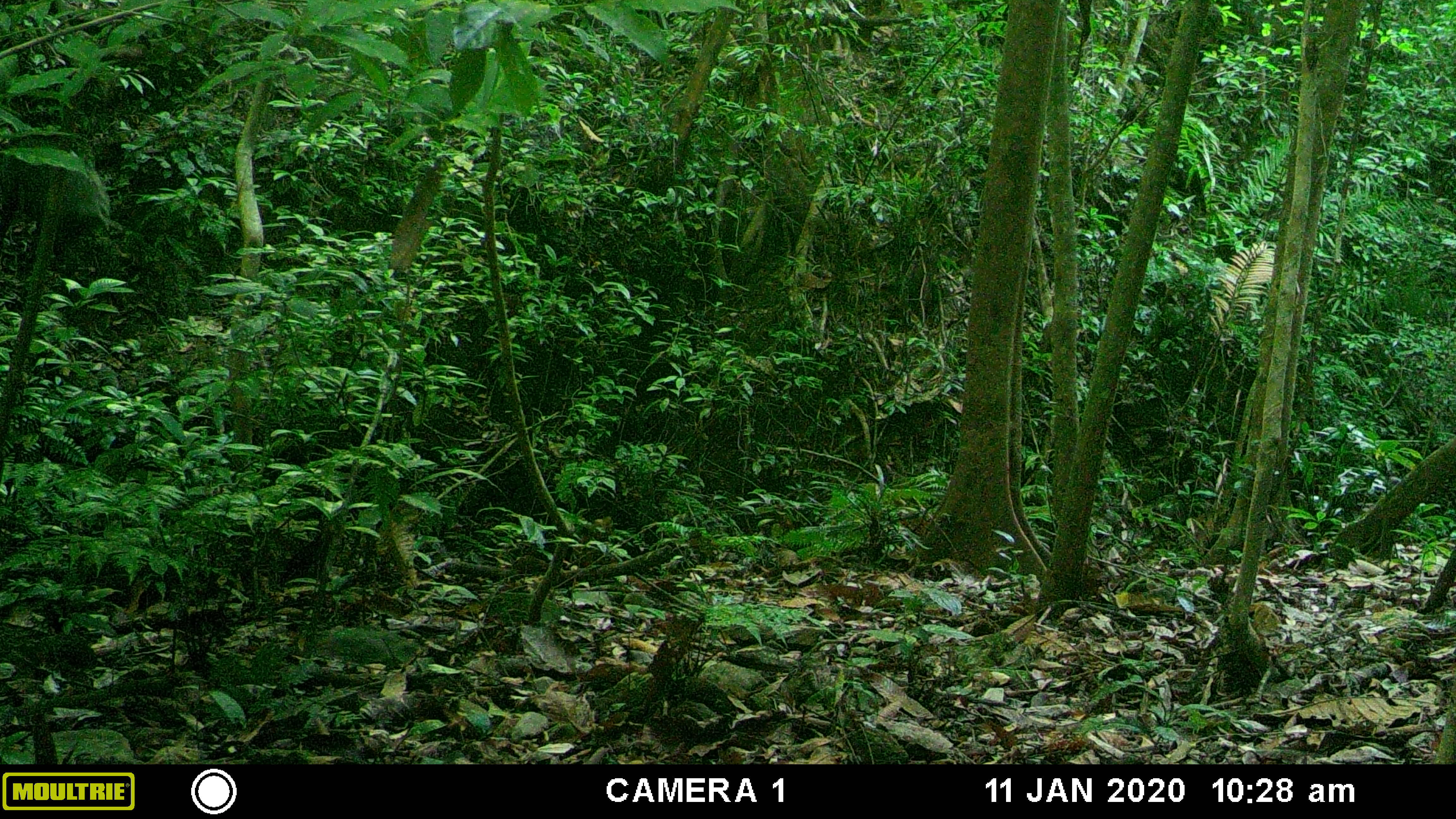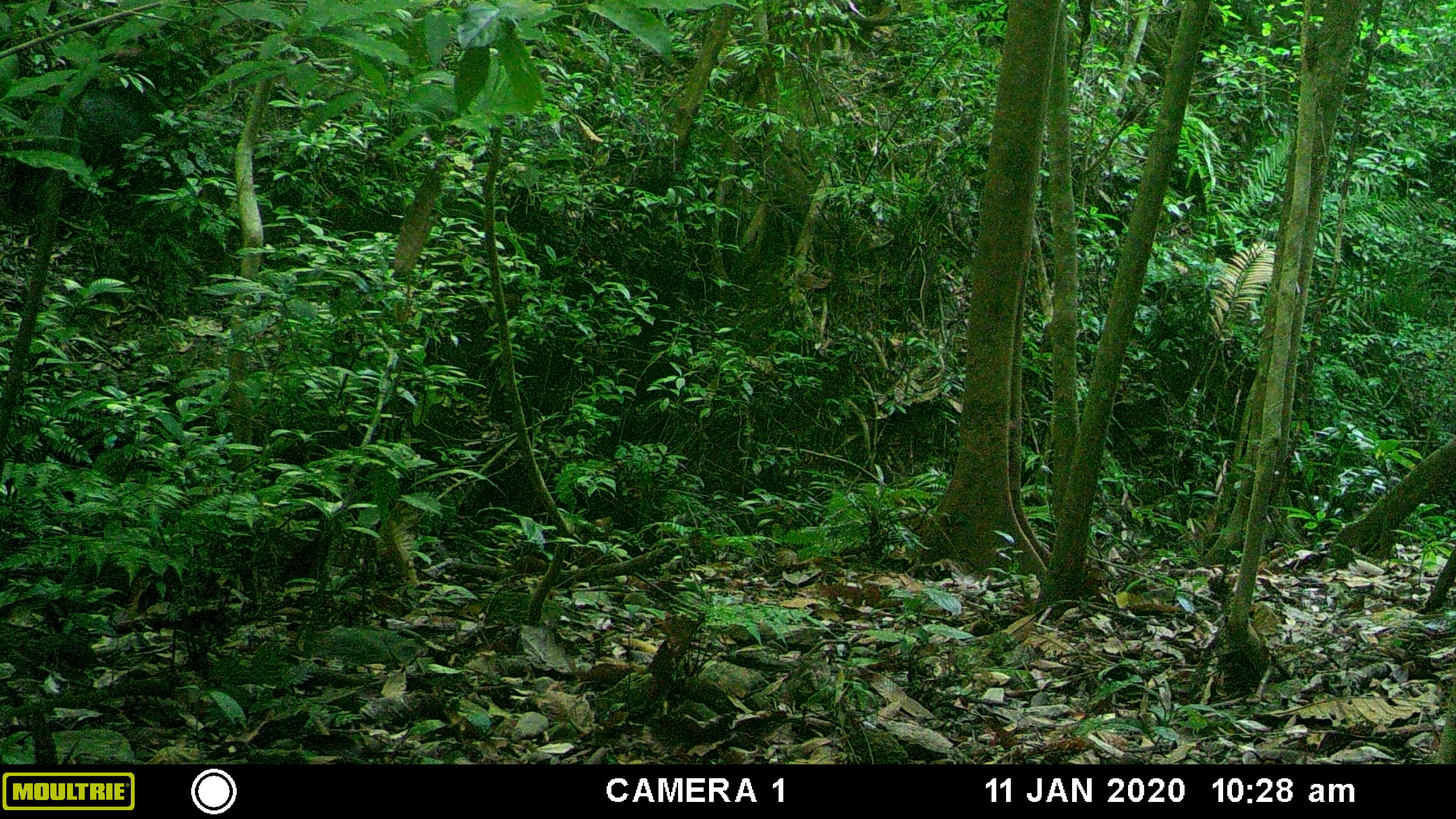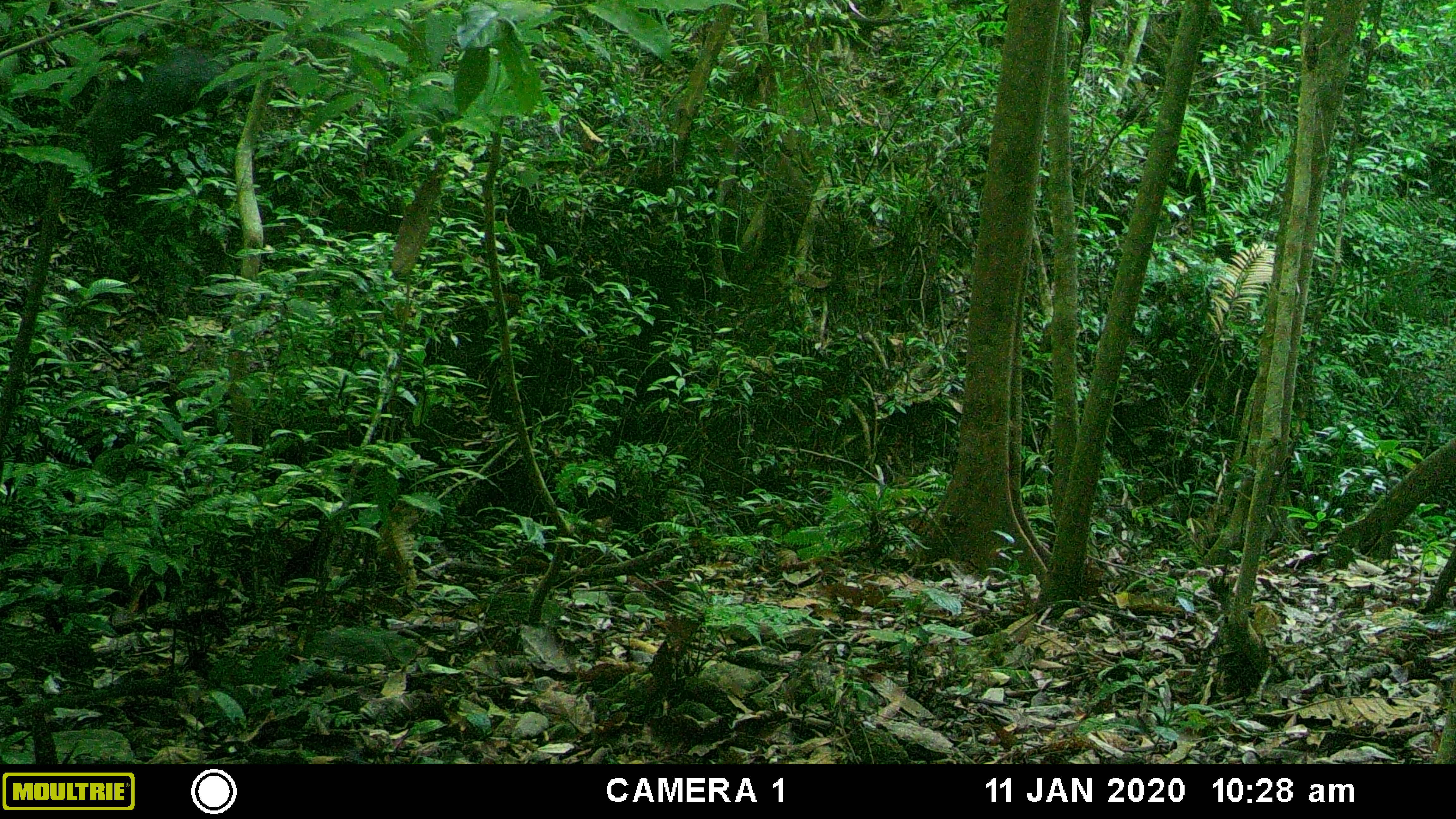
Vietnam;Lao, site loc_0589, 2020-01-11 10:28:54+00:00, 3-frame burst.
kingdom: Animalia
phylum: Chordata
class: Mammalia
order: Artiodactyla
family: Suidae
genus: Sus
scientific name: Sus scrofa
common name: eurasian wild pig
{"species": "eurasian wild pig (Sus scrofa)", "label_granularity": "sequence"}